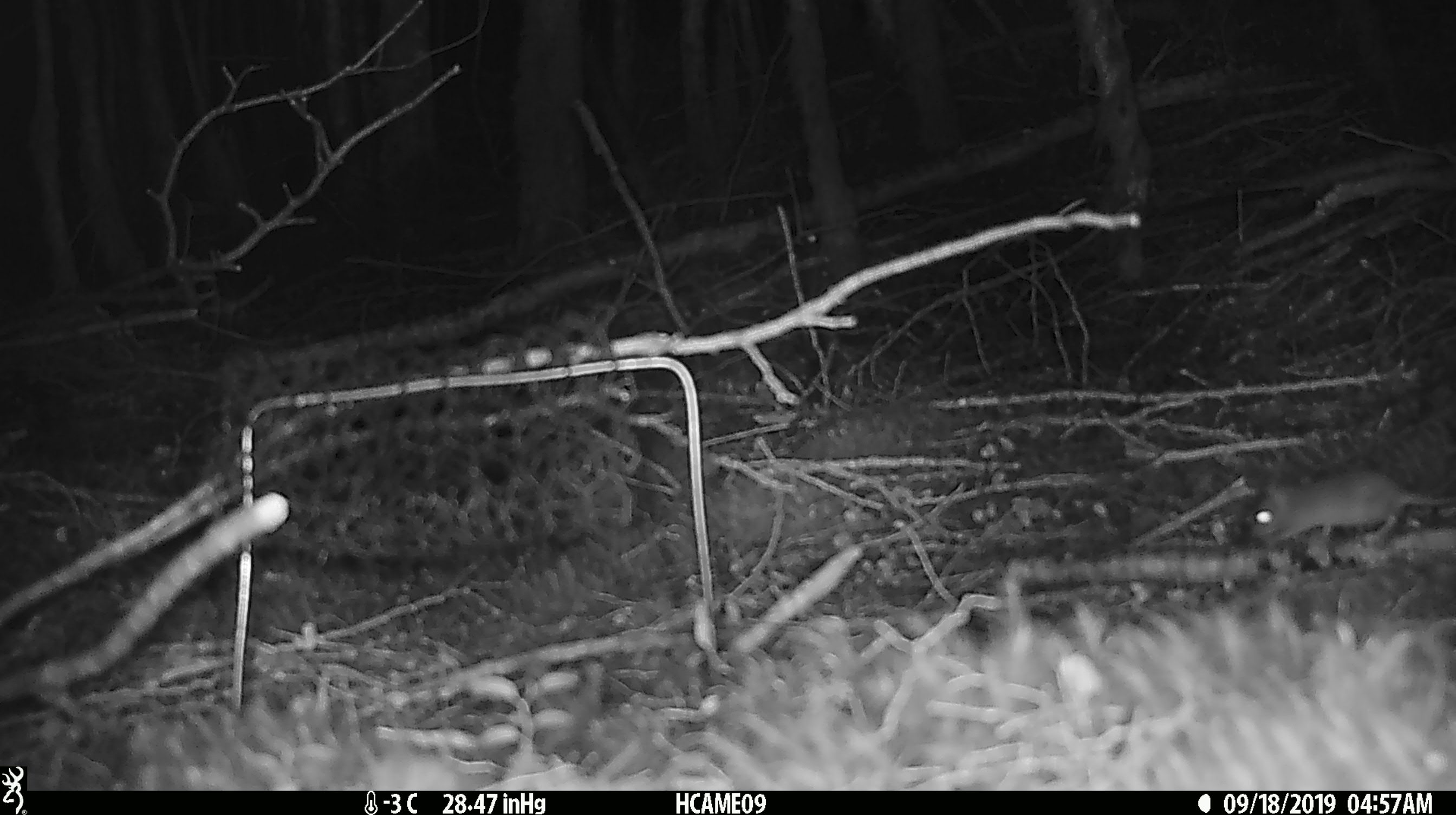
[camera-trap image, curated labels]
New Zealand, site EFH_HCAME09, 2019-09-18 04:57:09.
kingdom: Animalia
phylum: Chordata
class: Mammalia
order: Rodentia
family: Muridae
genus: Mus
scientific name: Mus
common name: mouse